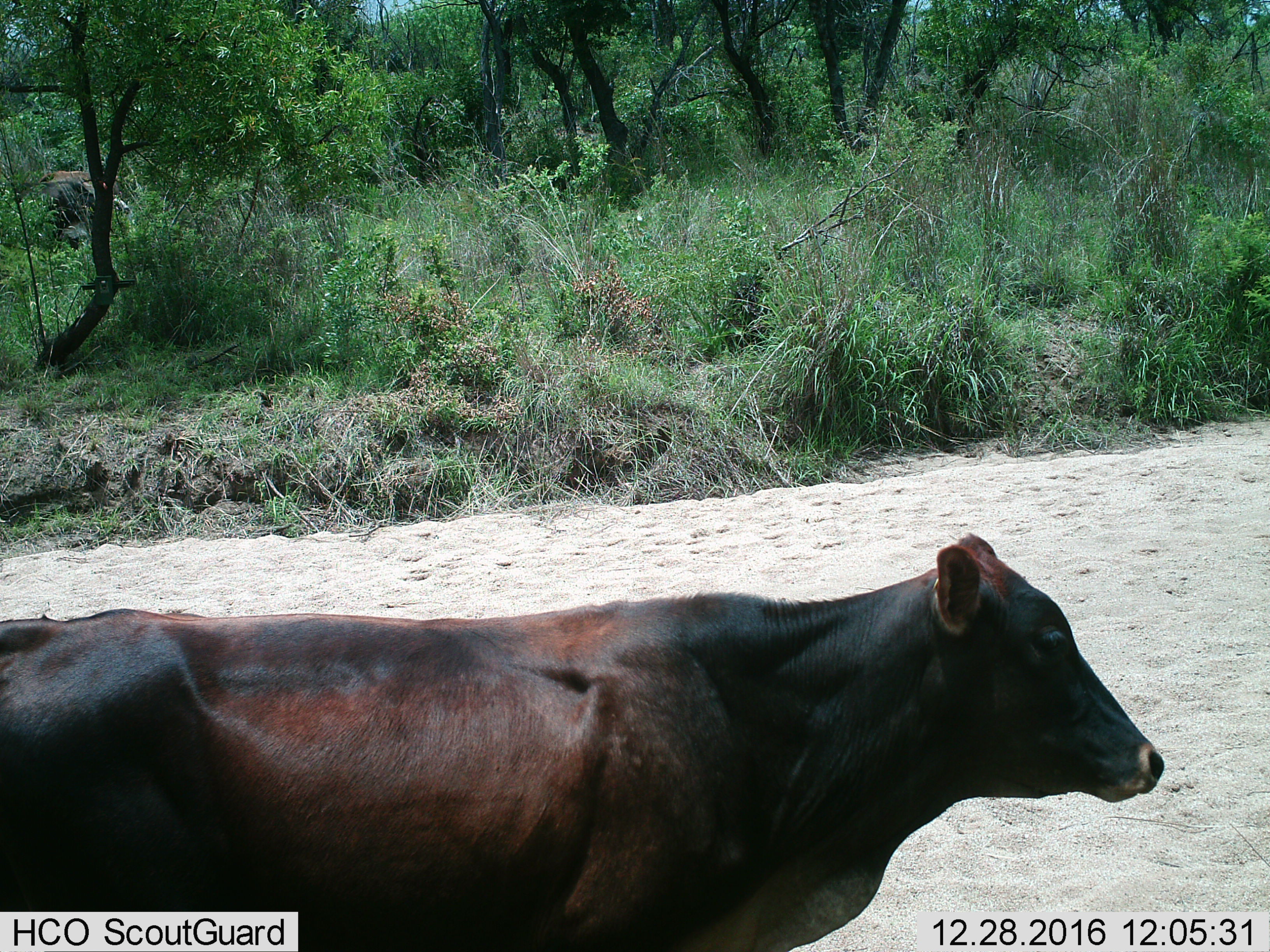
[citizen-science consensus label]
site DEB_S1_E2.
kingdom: Animalia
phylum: Chordata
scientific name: Vertebrata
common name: domestic animal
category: domesticanimal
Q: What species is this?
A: Domesticanimal (domestic animal) (Vertebrata).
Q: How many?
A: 1.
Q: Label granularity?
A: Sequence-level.